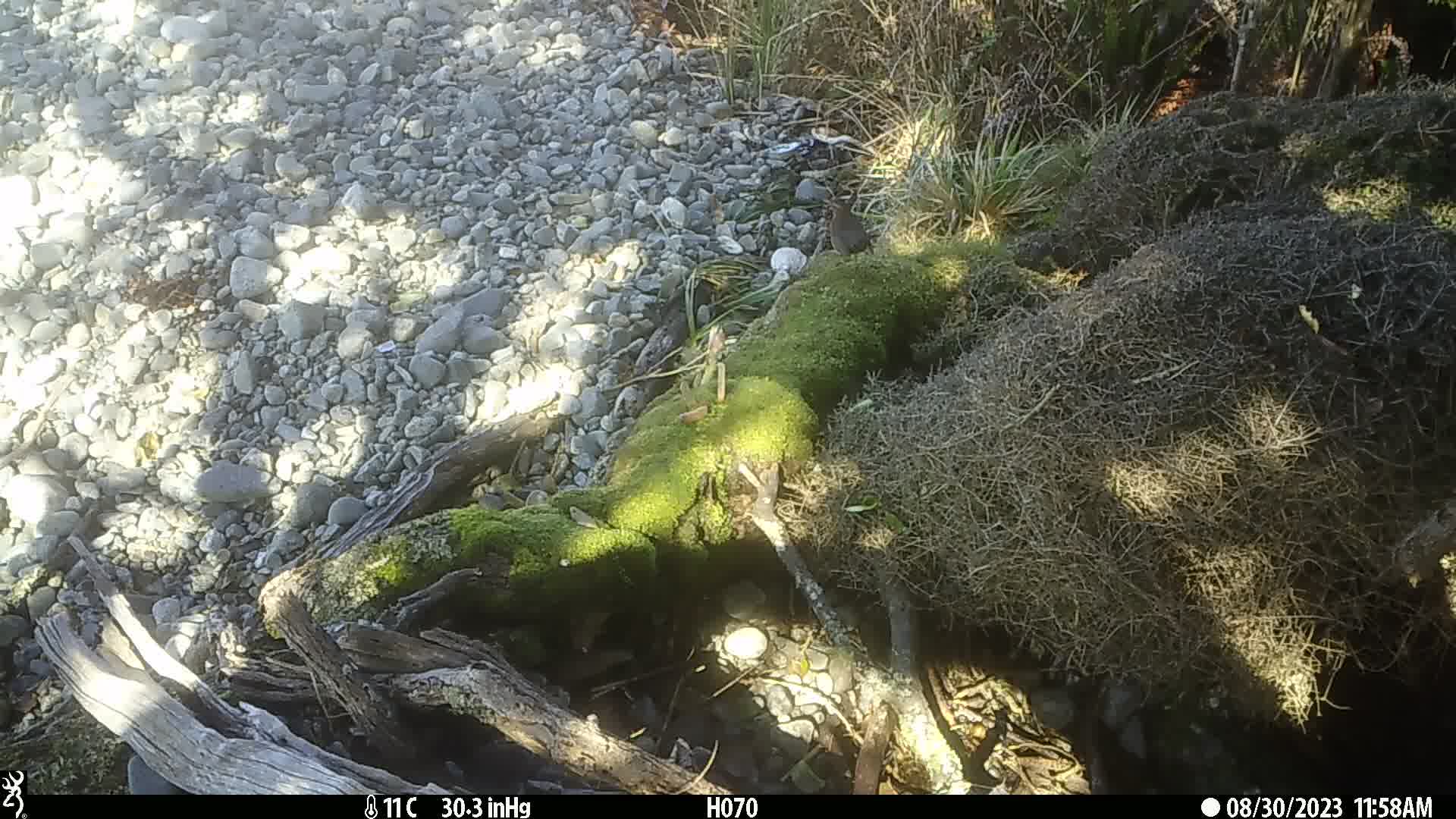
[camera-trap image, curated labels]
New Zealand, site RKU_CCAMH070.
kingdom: Animalia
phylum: Chordata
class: Aves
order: Passeriformes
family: Turdidae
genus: Turdus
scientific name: Turdus merula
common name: eurasian blackbird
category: blackbird